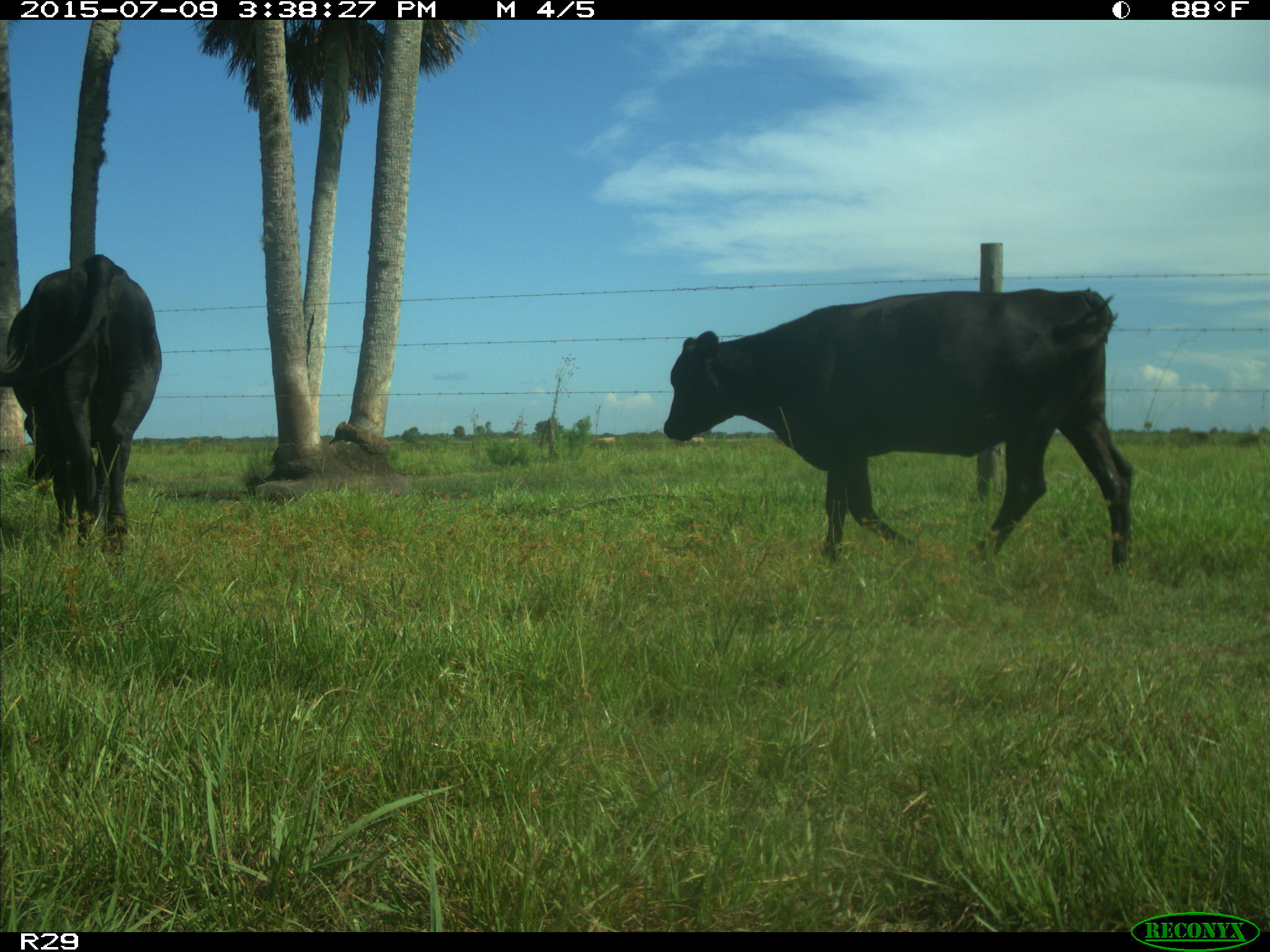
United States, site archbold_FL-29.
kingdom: Animalia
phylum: Chordata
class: Mammalia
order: Artiodactyla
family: Bovidae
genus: Bos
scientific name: Bos taurus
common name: domestic cow